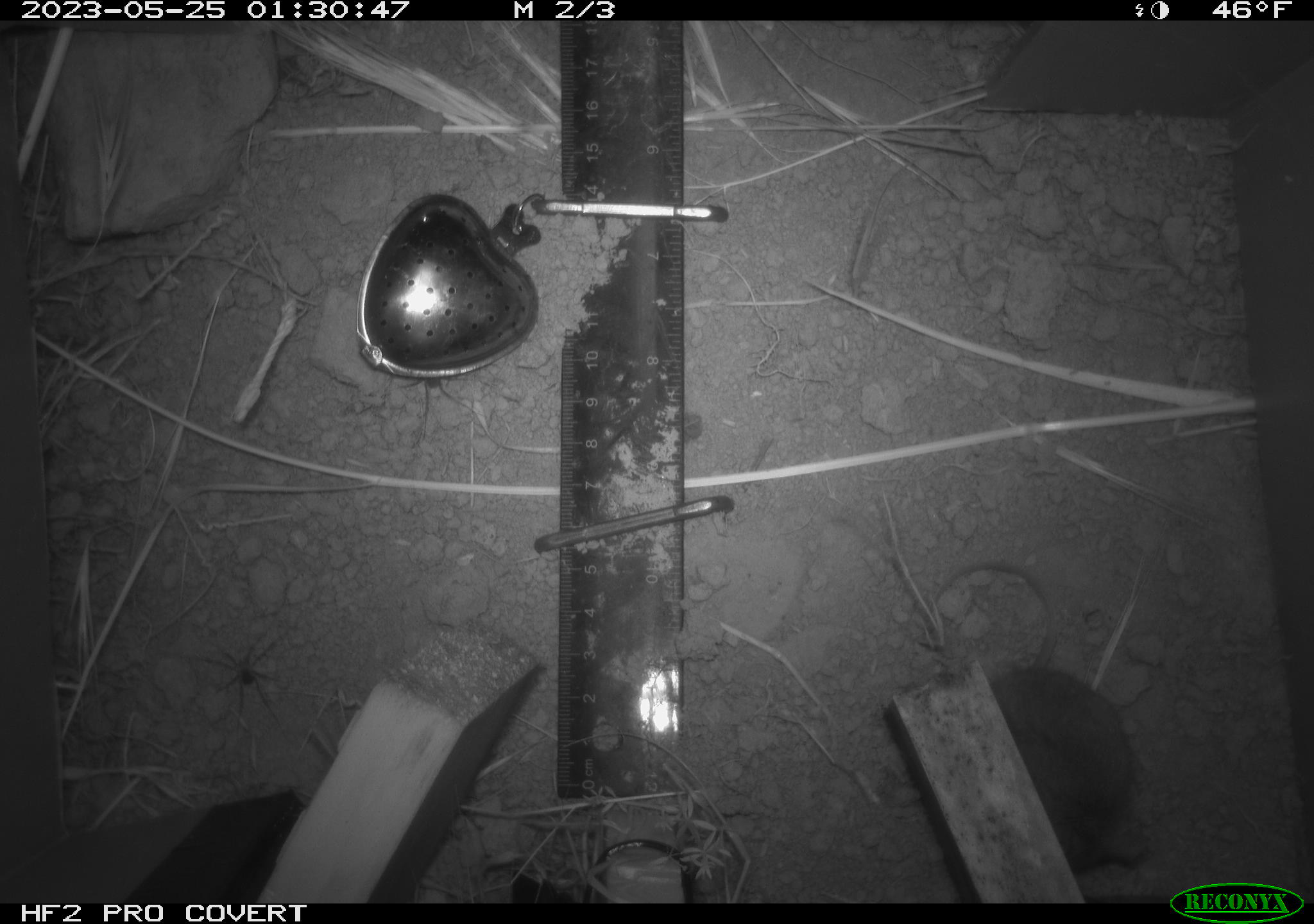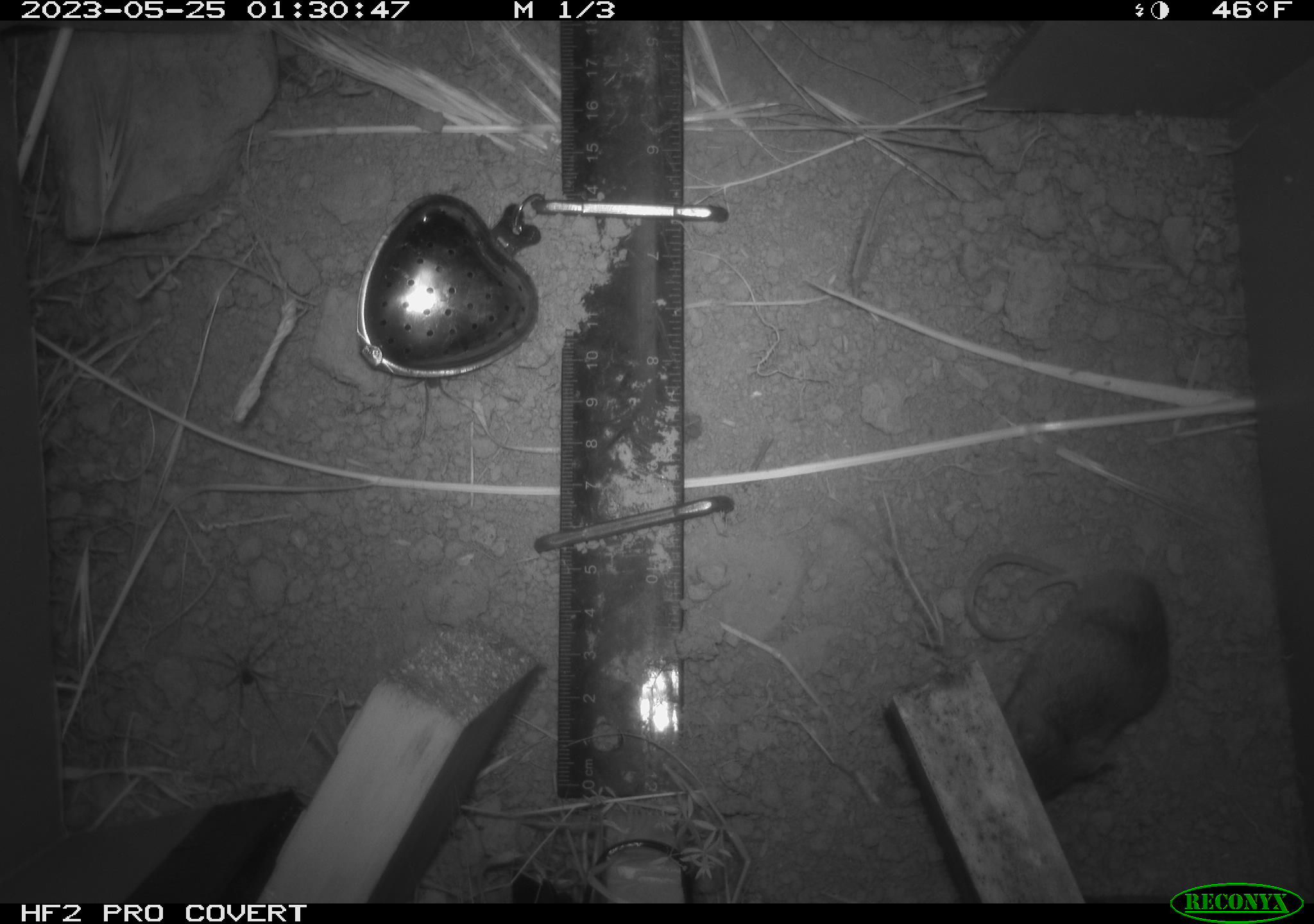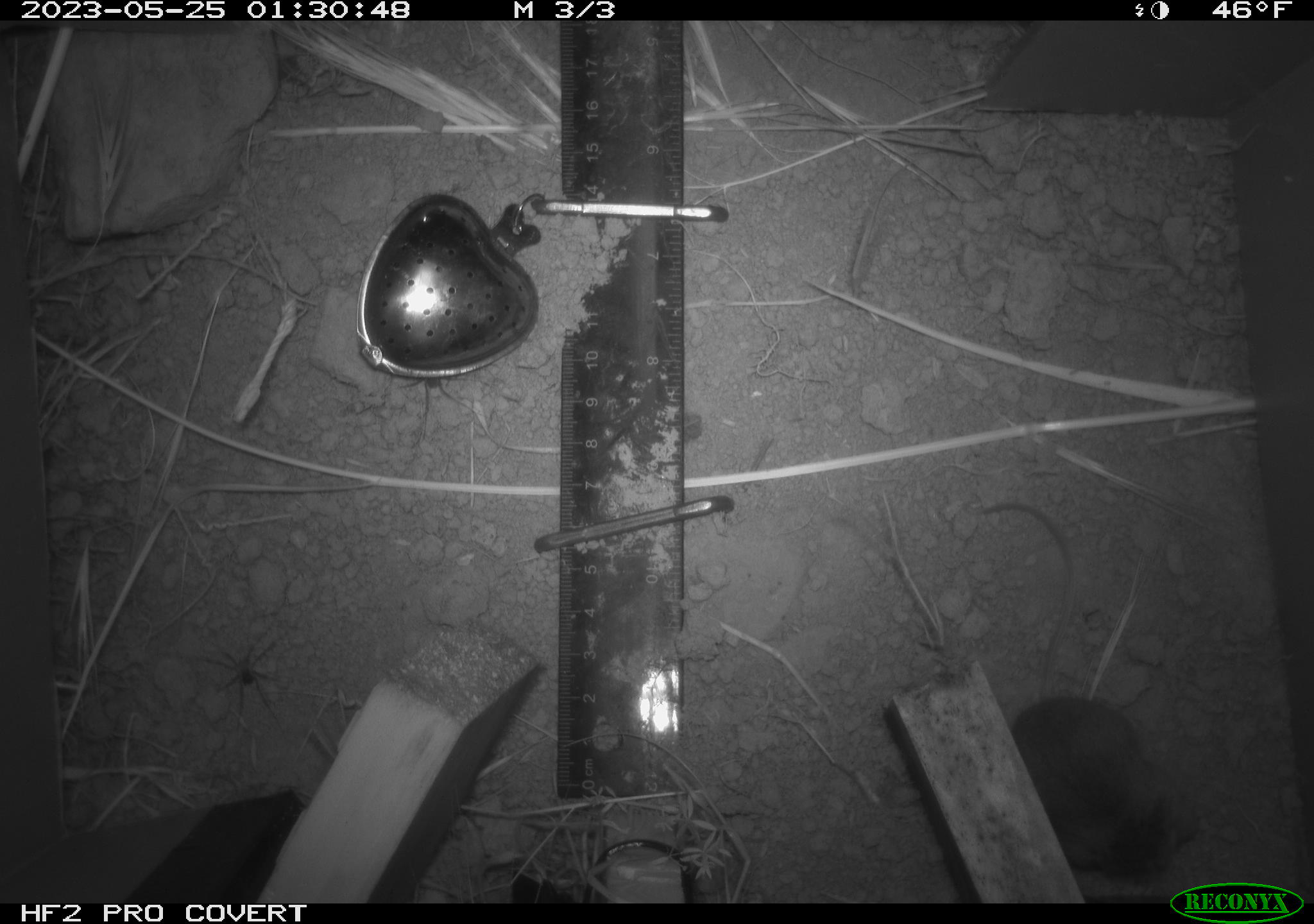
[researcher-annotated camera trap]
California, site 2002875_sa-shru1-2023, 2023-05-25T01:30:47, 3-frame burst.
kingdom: Animalia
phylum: Chordata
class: Mammalia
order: Rodentia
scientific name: Rodentia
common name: mouse species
Mouse species (Rodentia).